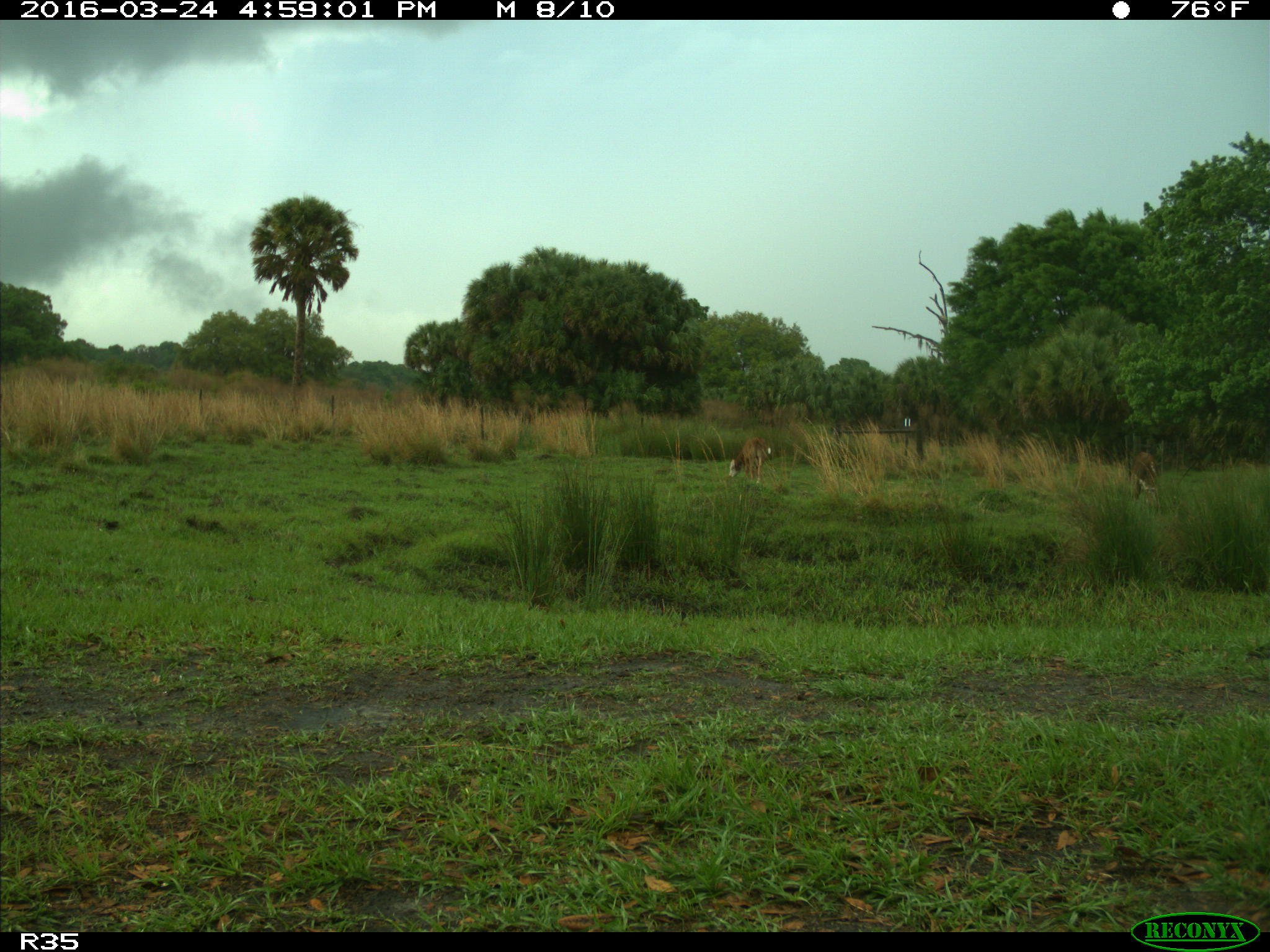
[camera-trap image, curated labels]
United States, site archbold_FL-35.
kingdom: Animalia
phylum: Chordata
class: Mammalia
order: Artiodactyla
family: Bovidae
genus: Bos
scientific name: Bos taurus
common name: domestic cow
Bos taurus (domestic cow).